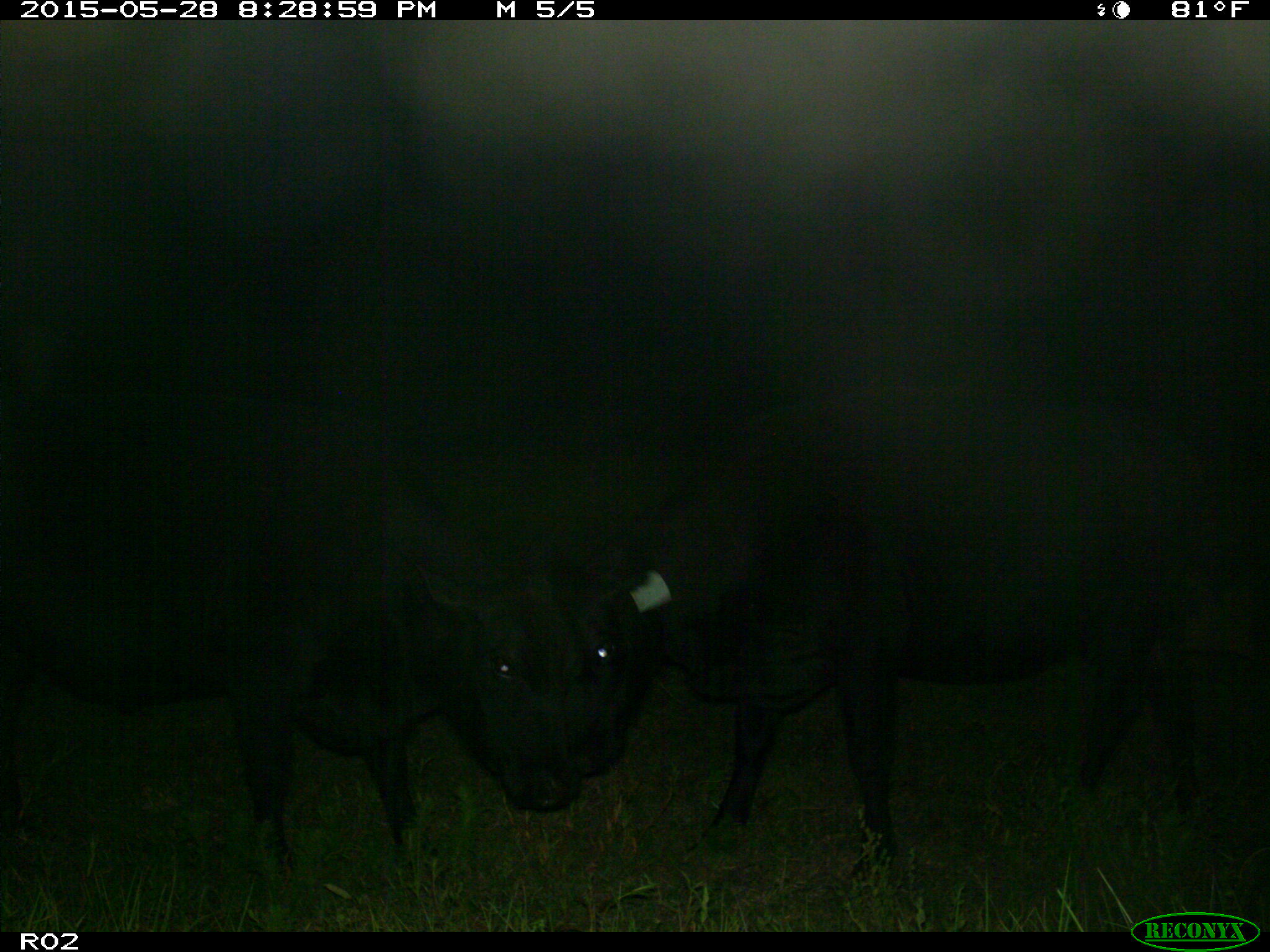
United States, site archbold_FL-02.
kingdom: Animalia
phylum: Chordata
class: Mammalia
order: Artiodactyla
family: Bovidae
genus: Bos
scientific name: Bos taurus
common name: domestic cow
Bos taurus (domestic cow).